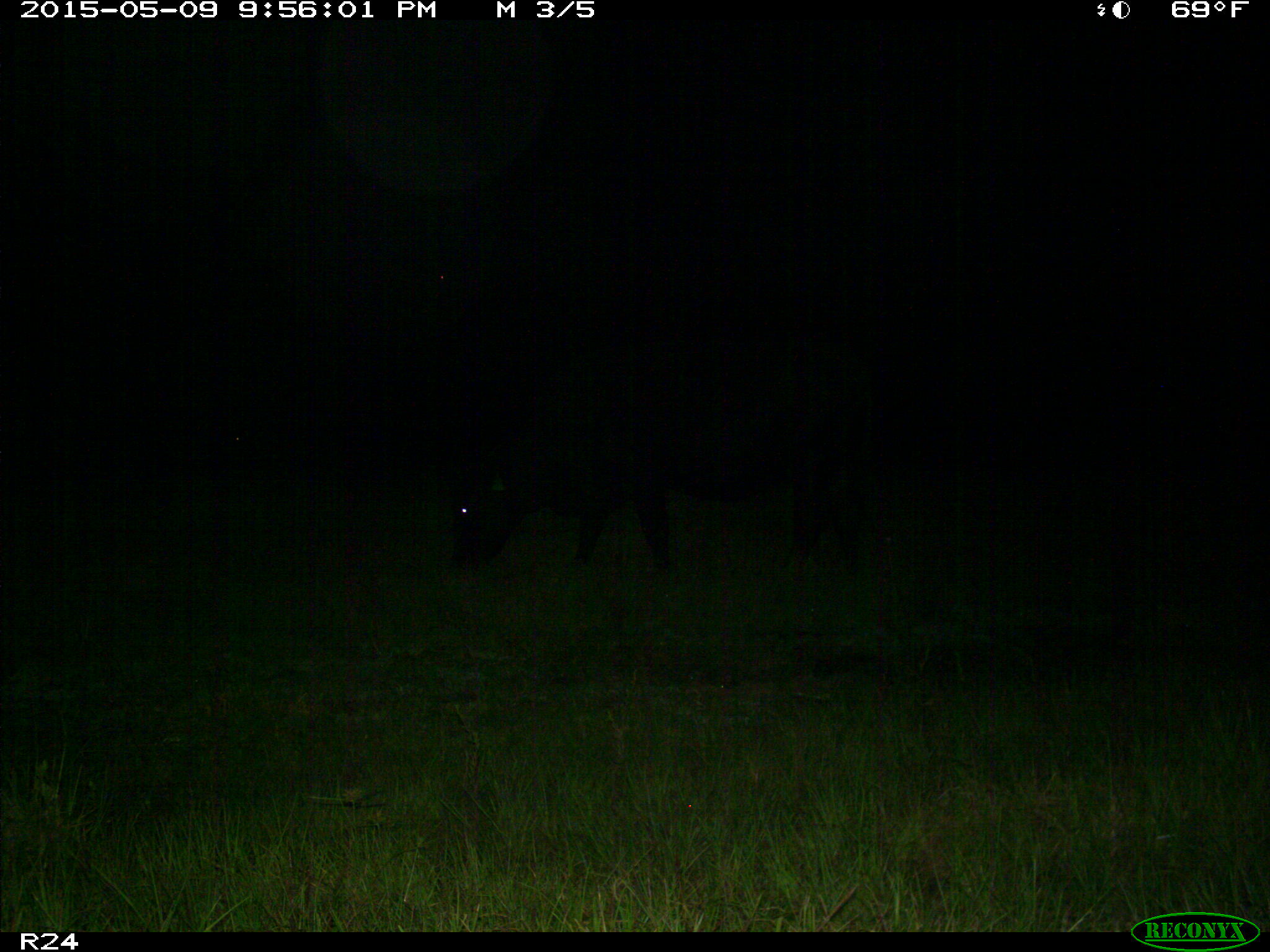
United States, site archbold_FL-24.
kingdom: Animalia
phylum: Chordata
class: Mammalia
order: Artiodactyla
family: Bovidae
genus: Bos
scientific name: Bos taurus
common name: domestic cow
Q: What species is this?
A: Bos taurus (domestic cow).